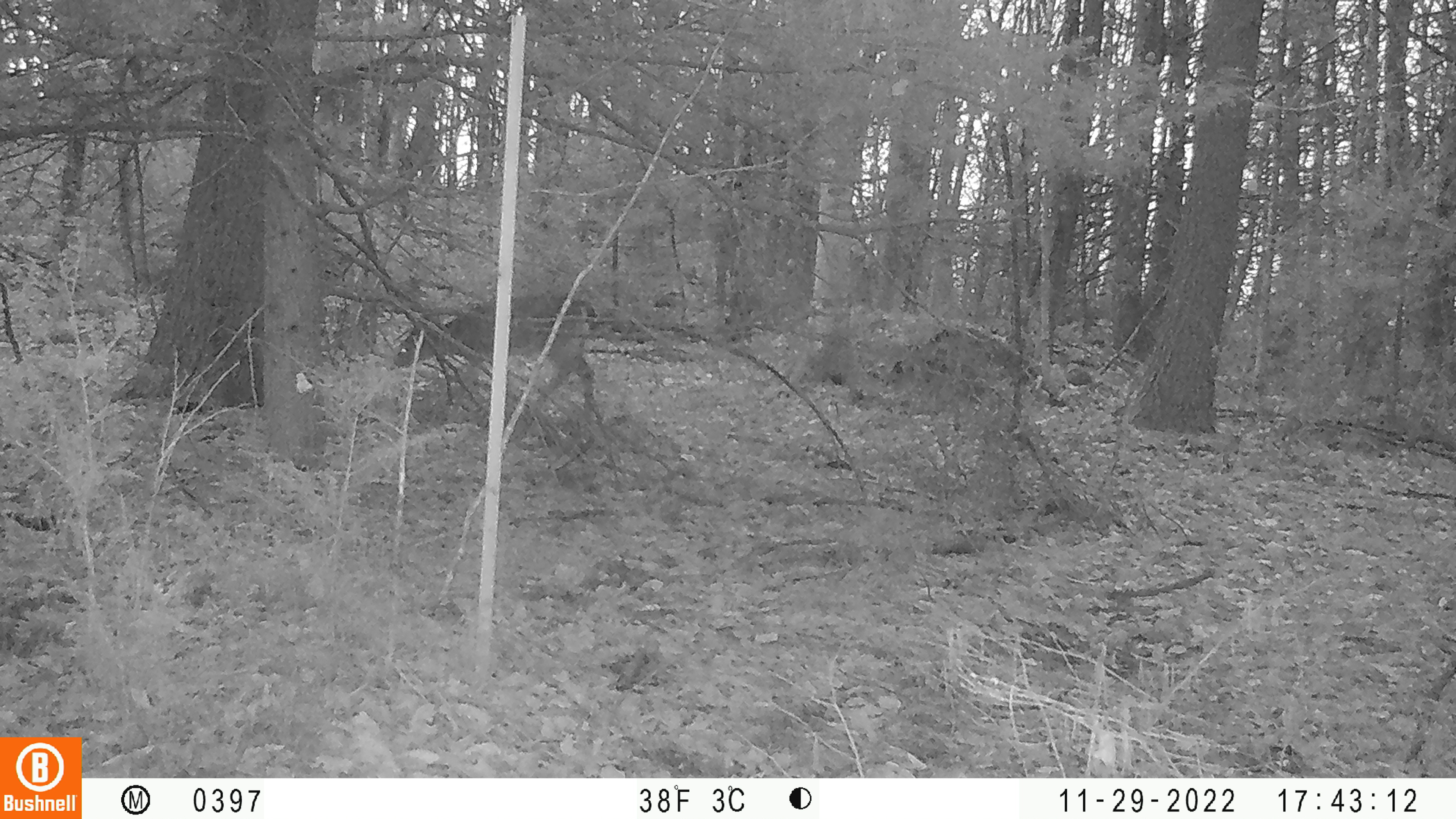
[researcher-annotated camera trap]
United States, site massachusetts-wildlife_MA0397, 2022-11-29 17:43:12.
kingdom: Animalia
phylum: Chordata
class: Mammalia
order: Artiodactyla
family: Cervidae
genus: Odocoileus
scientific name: Odocoileus virginianus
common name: white-tailed deer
White-tailed deer (Odocoileus virginianus).